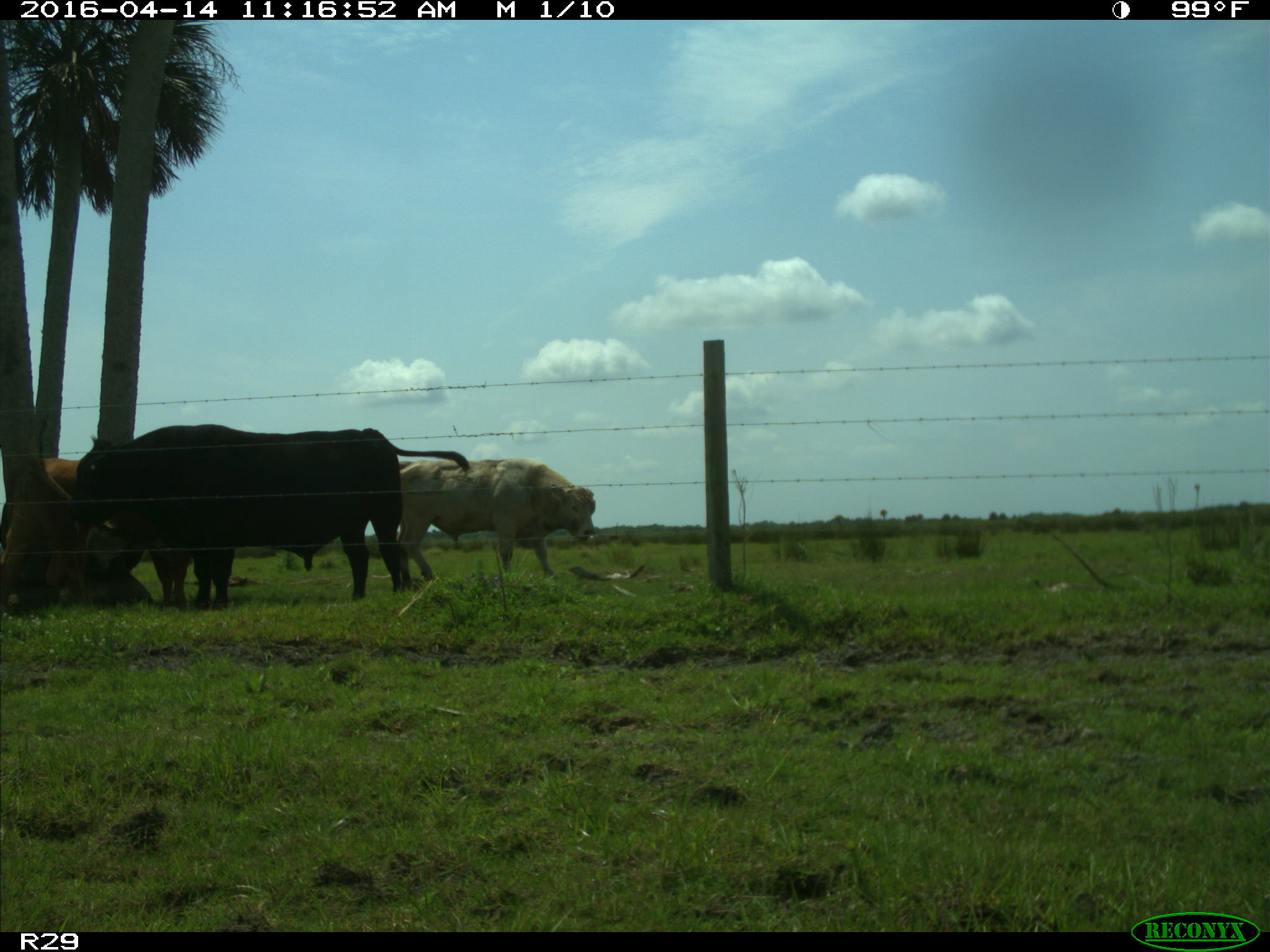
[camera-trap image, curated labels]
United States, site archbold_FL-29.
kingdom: Animalia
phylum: Chordata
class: Mammalia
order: Artiodactyla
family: Bovidae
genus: Bos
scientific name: Bos taurus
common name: domestic cow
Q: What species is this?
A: Bos taurus (domestic cow).